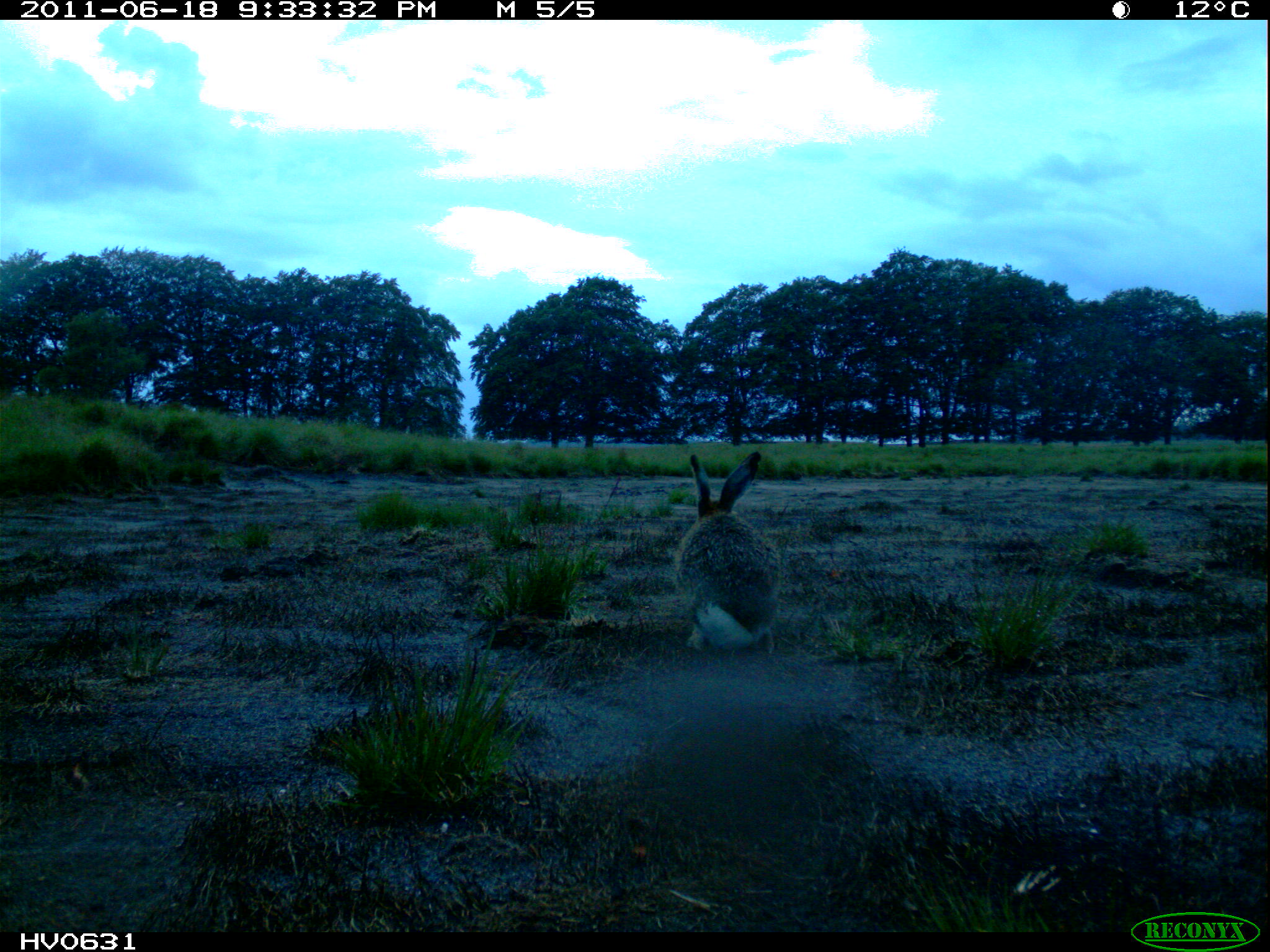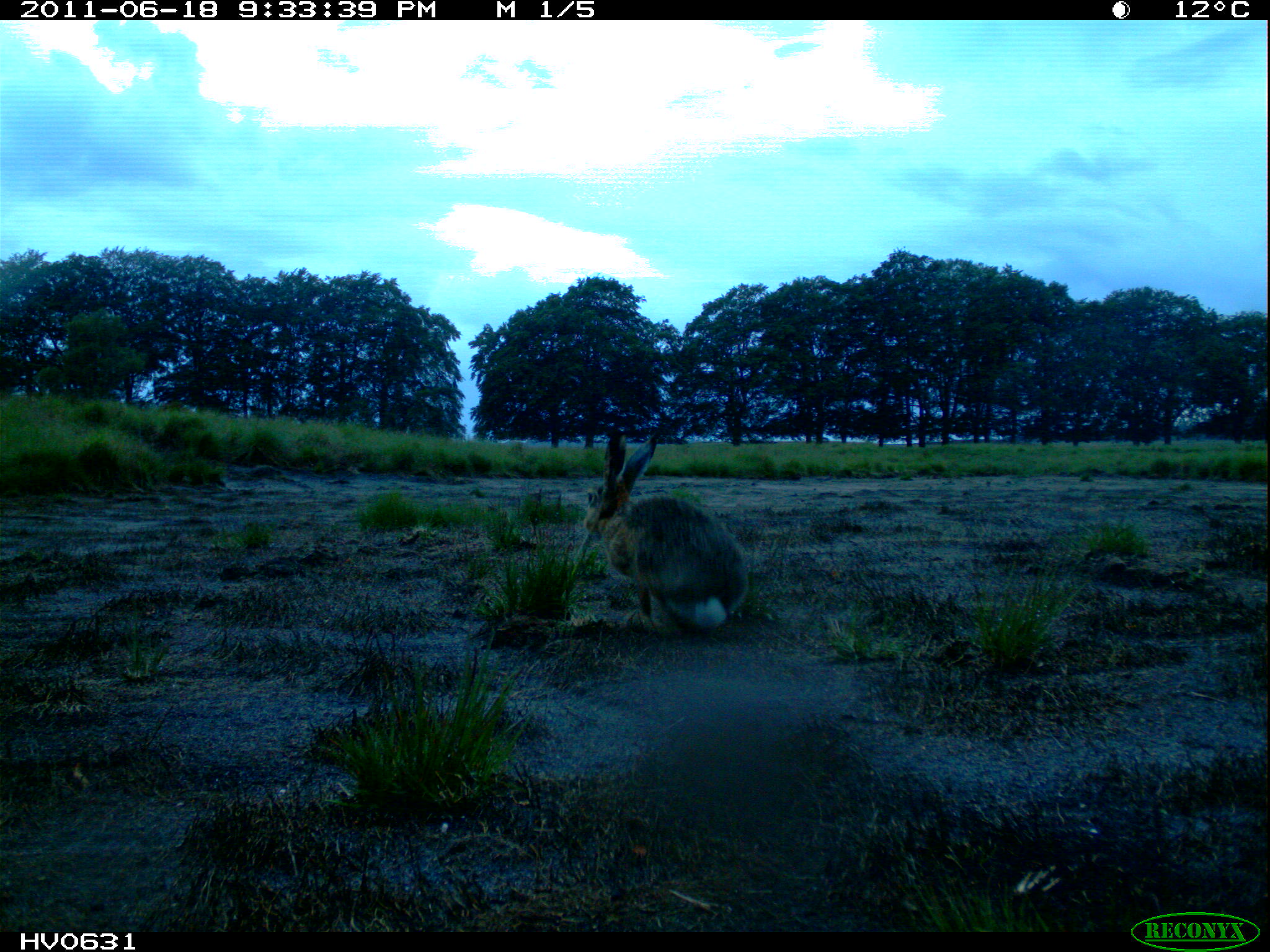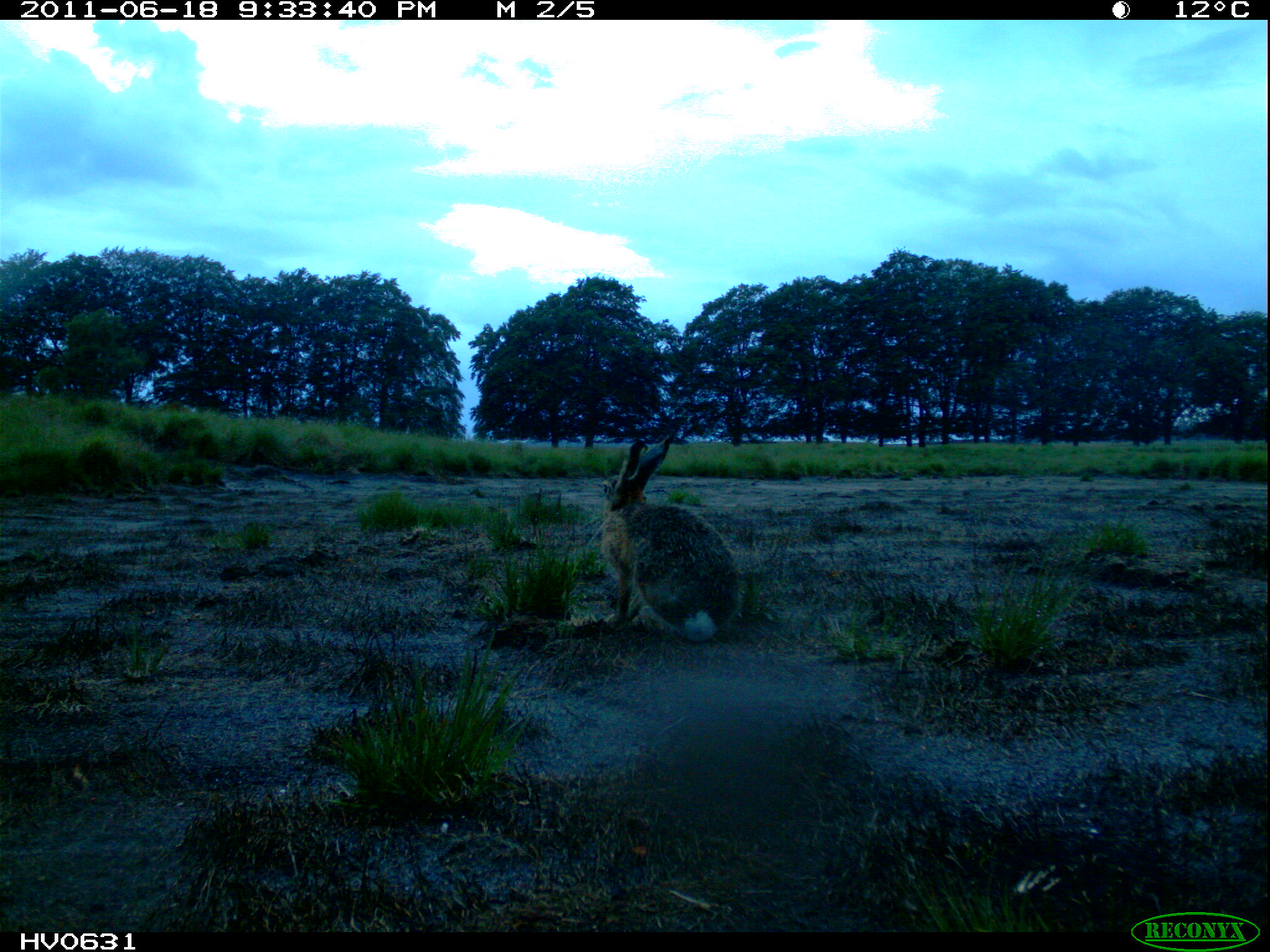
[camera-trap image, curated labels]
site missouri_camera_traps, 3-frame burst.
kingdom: Animalia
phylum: Chordata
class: Mammalia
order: Lagomorpha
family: Leporidae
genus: Lepus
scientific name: Lepus europaeus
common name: european hare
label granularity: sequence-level